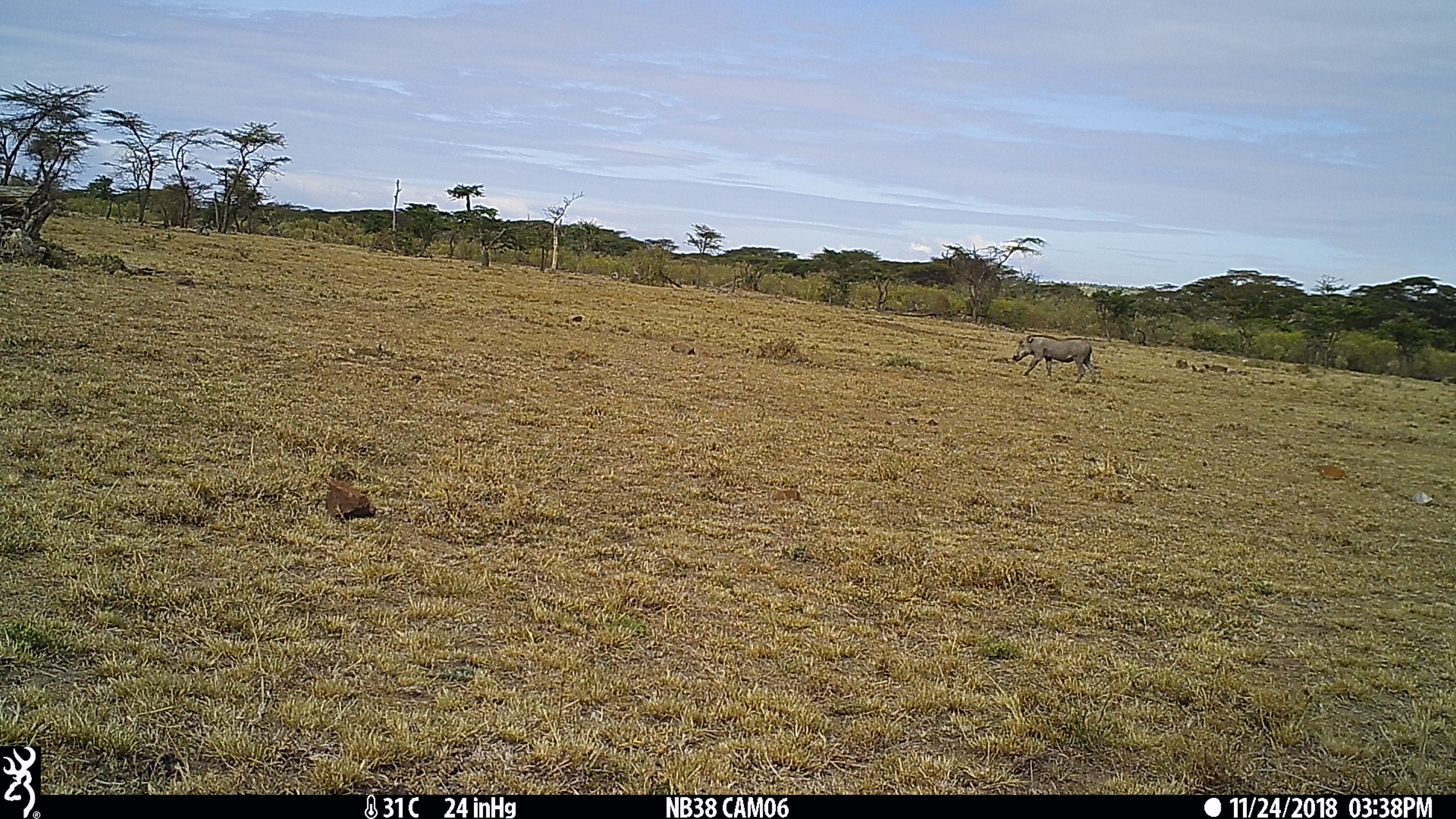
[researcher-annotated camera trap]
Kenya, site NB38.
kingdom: Animalia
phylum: Chordata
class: Mammalia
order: Artiodactyla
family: Suidae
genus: Phacochoerus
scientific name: Phacochoerus africanus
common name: common warthog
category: warthog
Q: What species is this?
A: Warthog (common warthog) (Phacochoerus africanus).